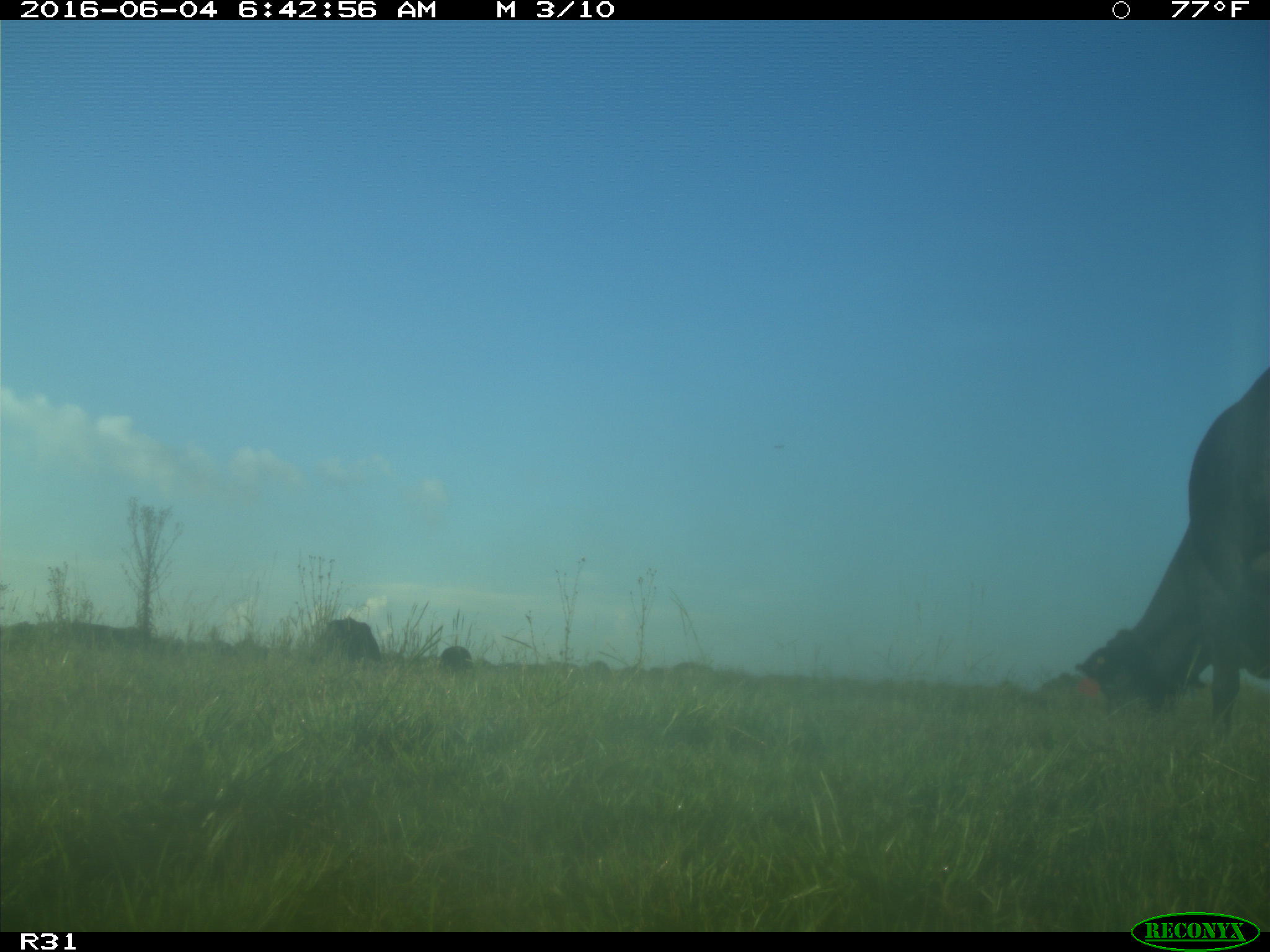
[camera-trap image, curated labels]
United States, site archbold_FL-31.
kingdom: Animalia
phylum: Chordata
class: Mammalia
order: Artiodactyla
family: Bovidae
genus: Bos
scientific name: Bos taurus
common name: domestic cow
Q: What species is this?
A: Bos taurus (domestic cow).